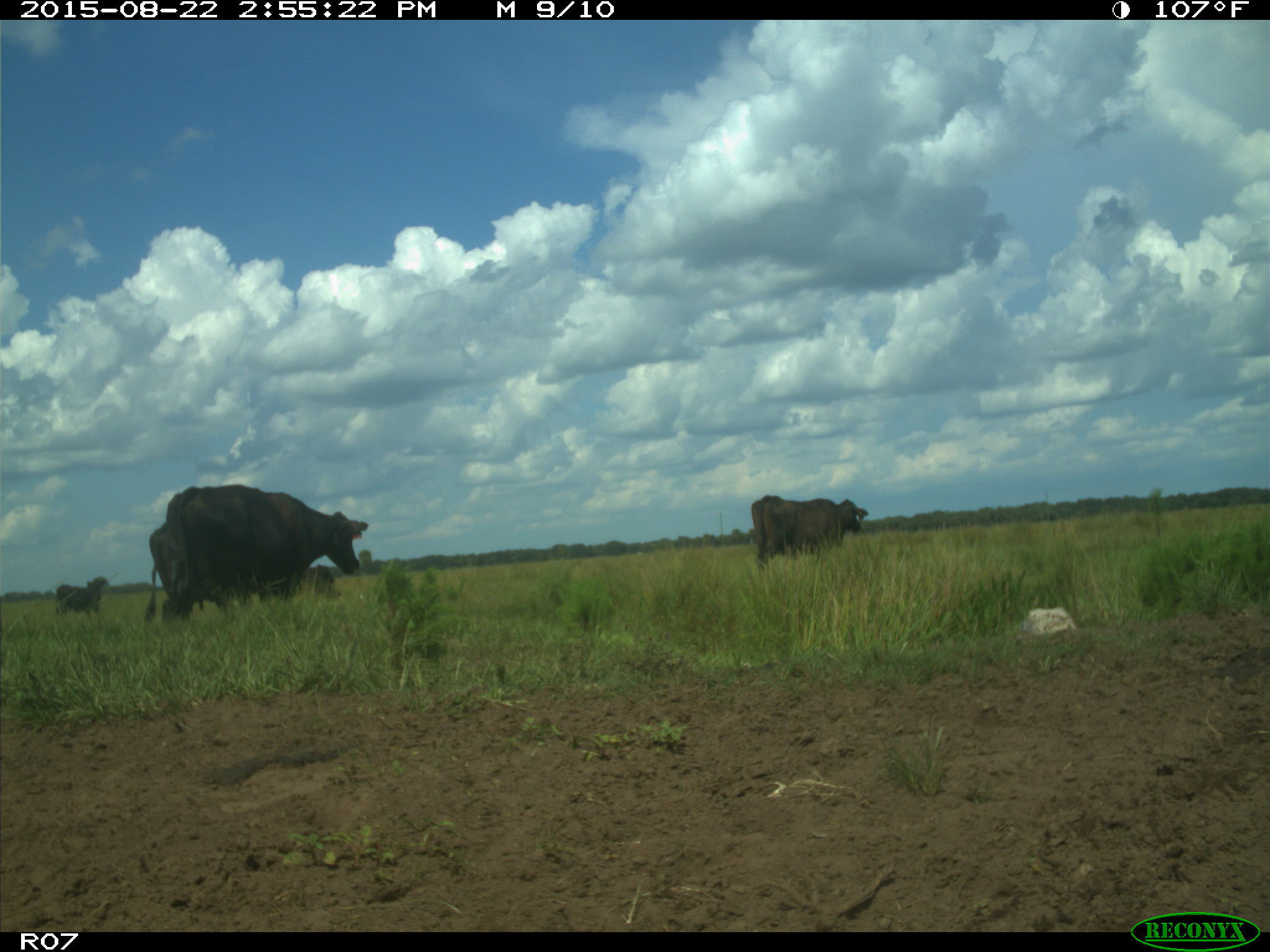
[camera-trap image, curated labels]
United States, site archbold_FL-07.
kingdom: Animalia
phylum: Chordata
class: Mammalia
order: Artiodactyla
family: Bovidae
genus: Bos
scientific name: Bos taurus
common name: domestic cow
Bos taurus (domestic cow).